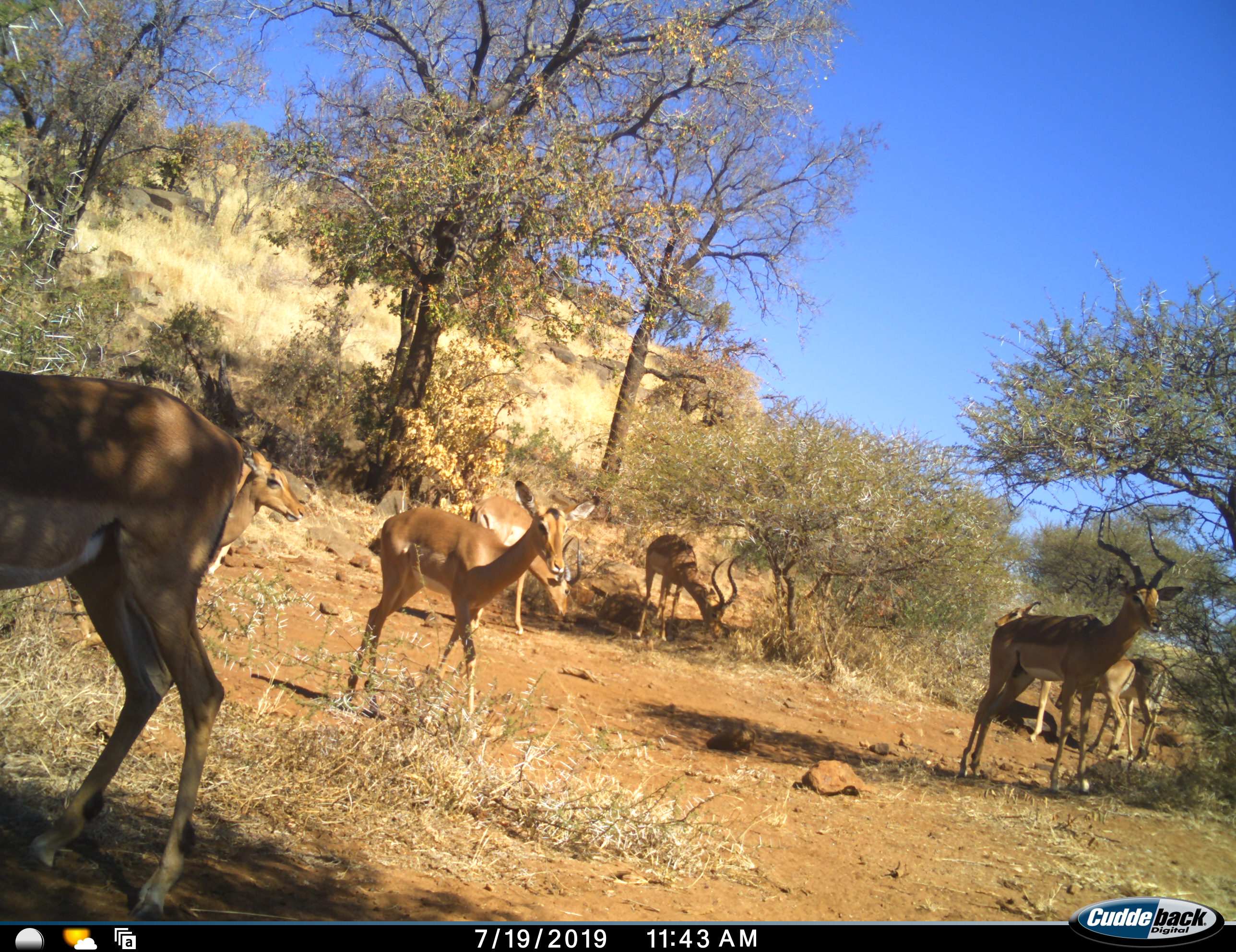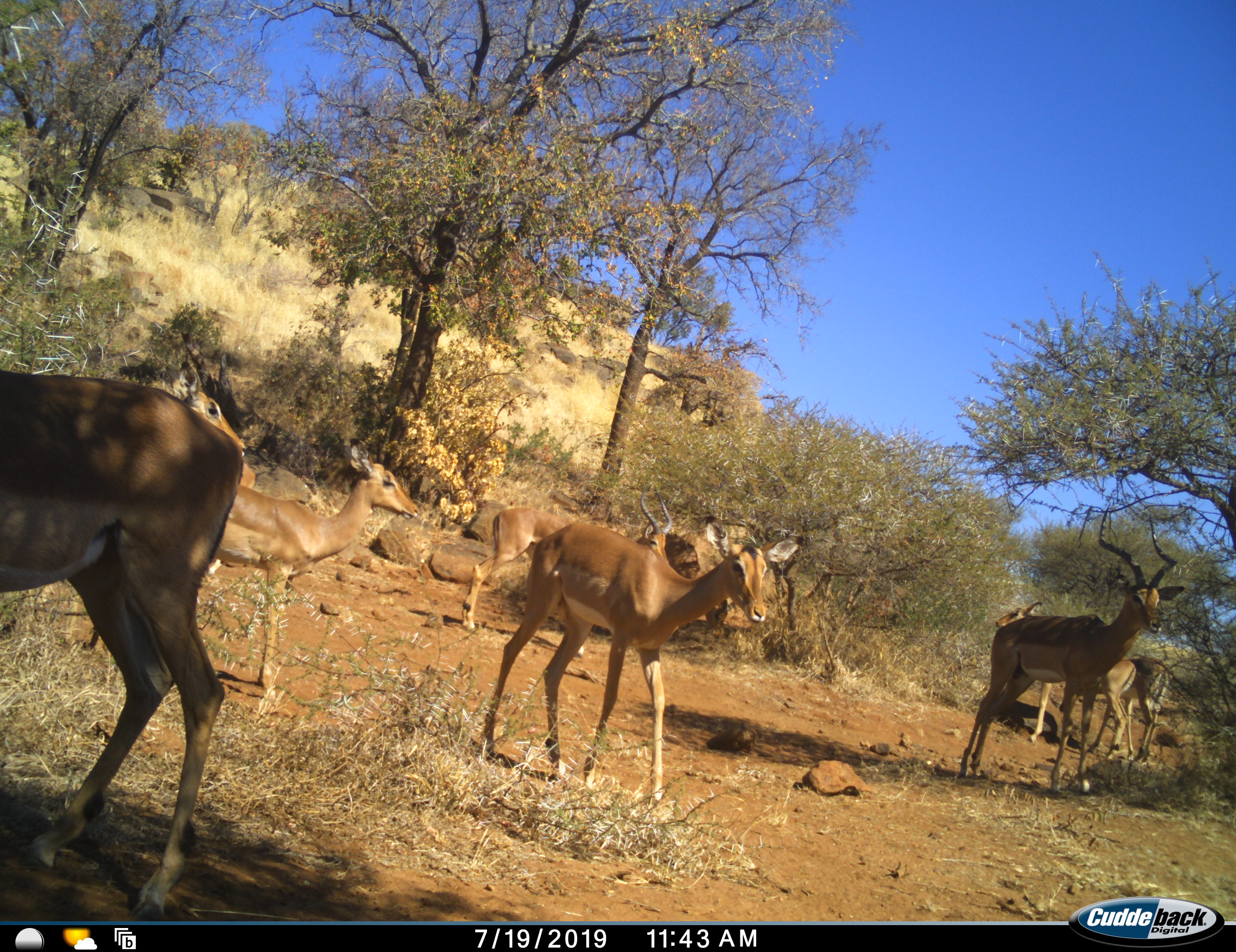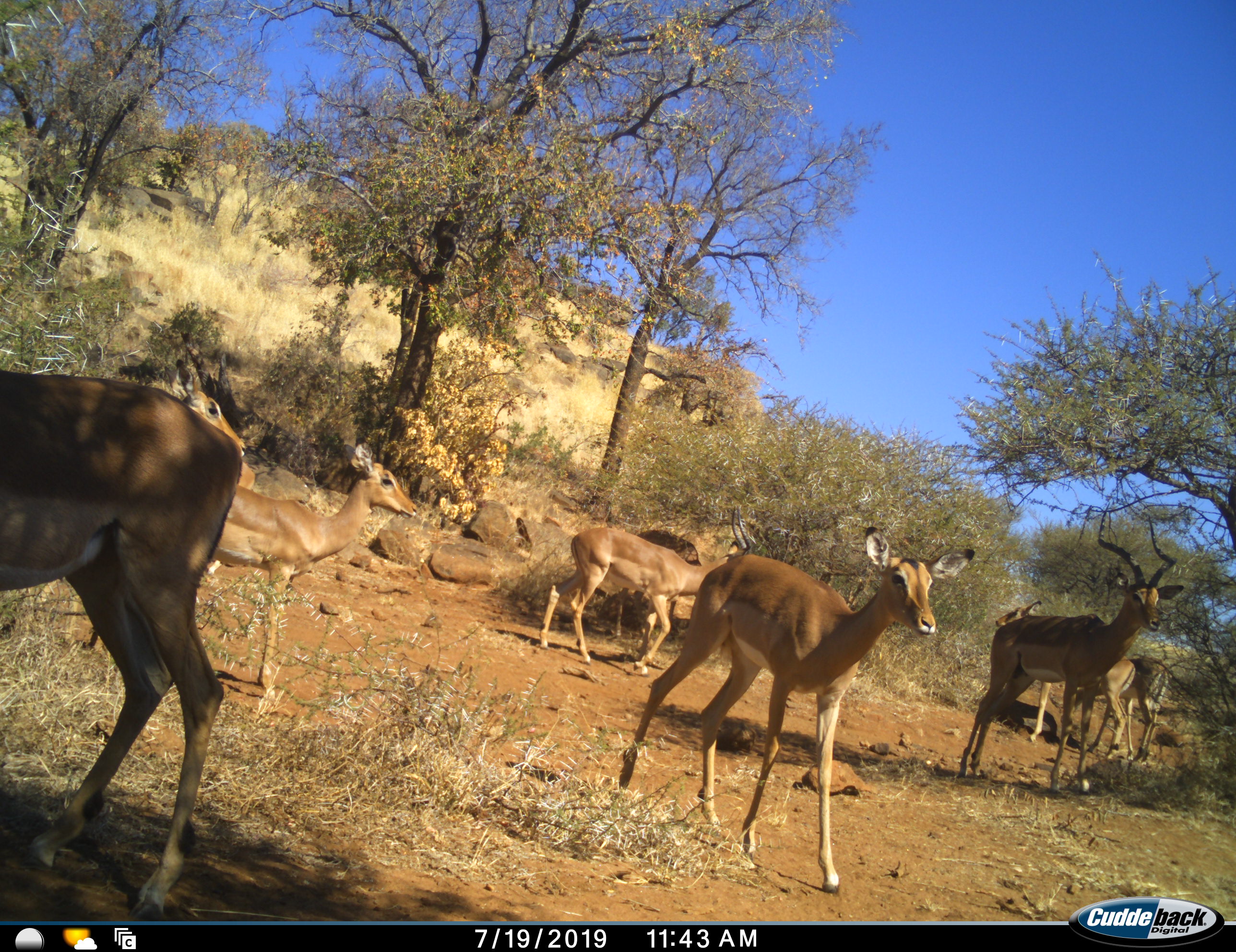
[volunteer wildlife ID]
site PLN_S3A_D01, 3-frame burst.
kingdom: Animalia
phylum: Chordata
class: Mammalia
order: Artiodactyla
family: Bovidae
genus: Aepyceros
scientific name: Aepyceros melampus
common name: impala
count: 8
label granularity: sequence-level